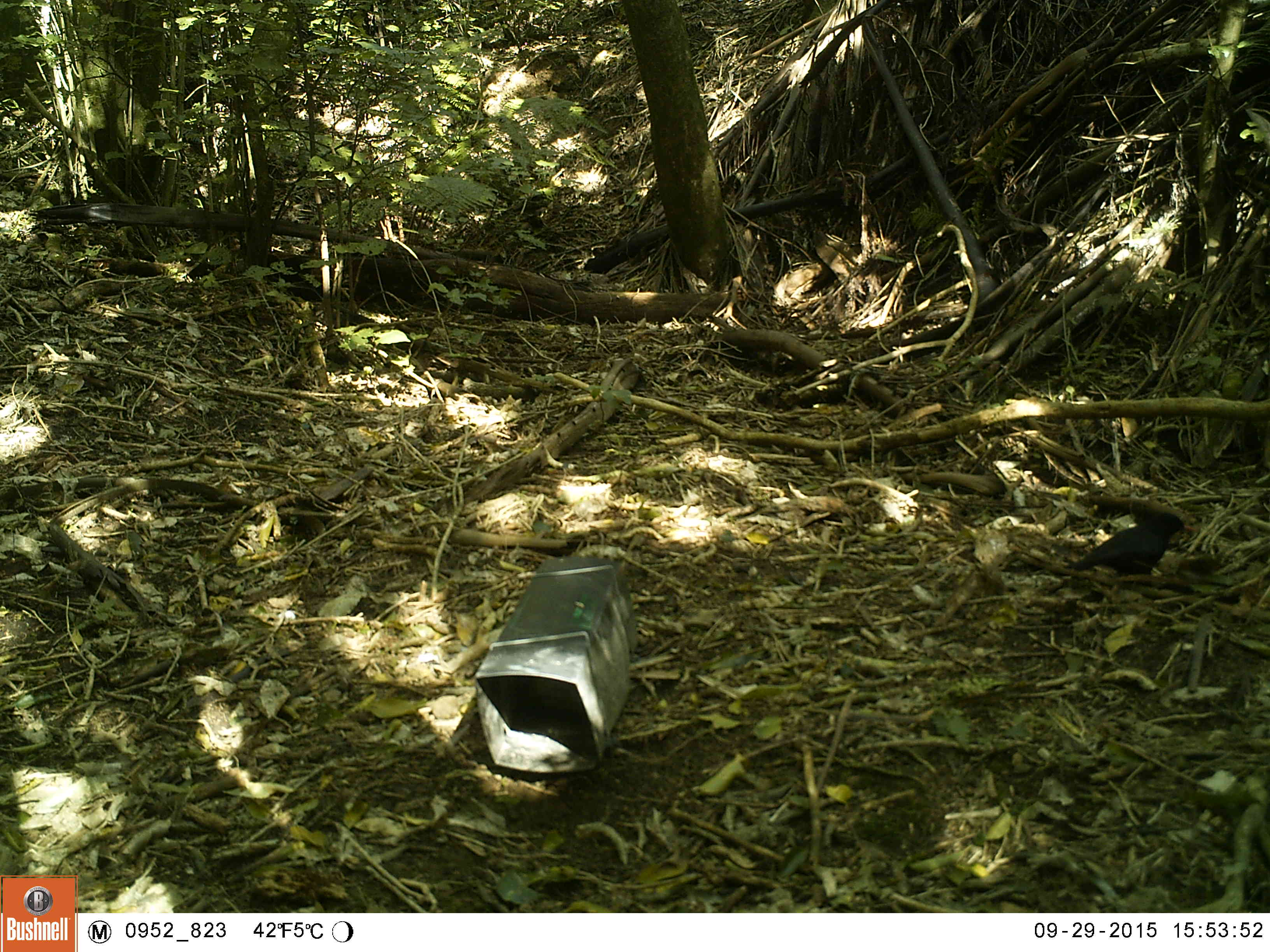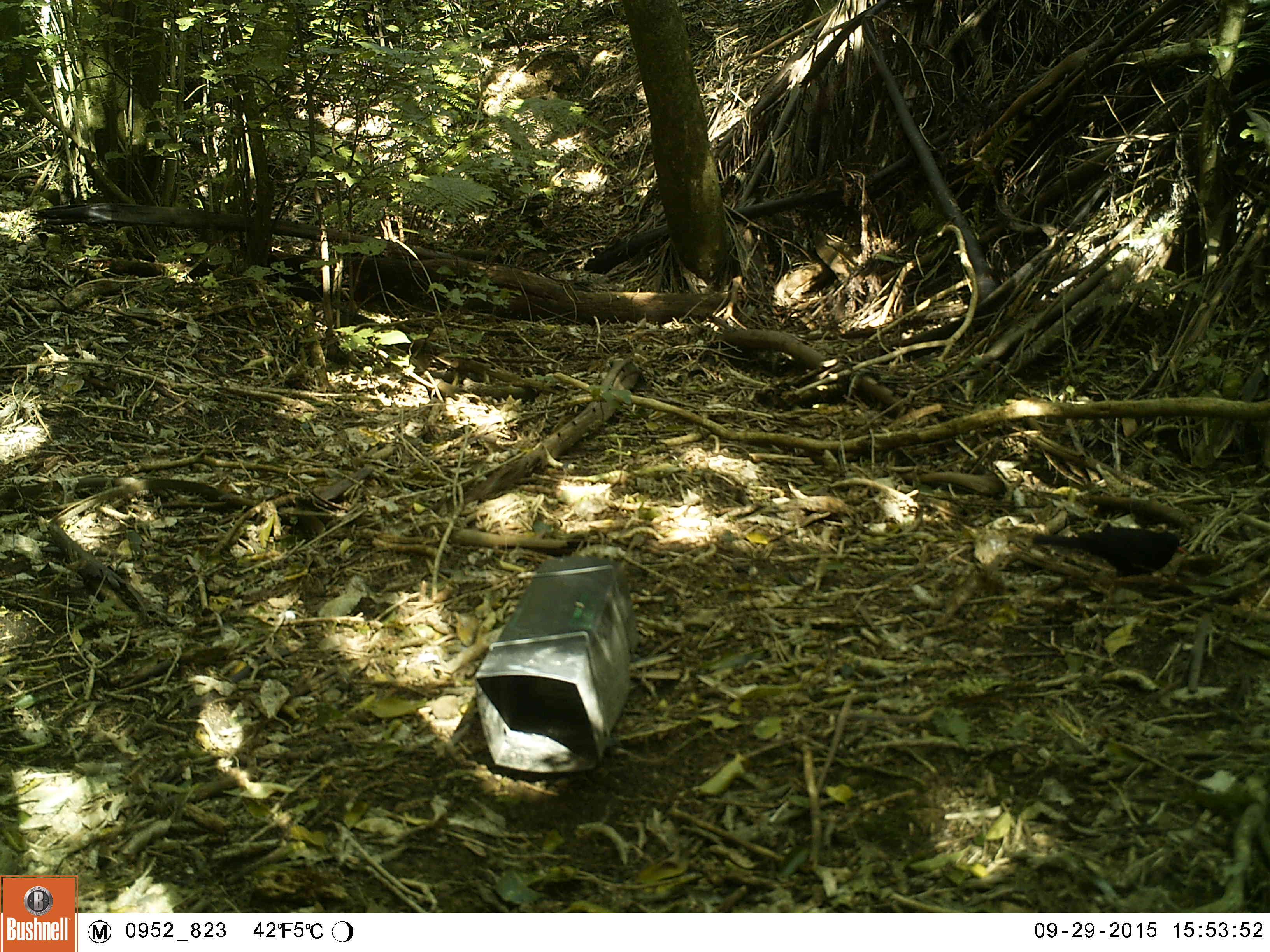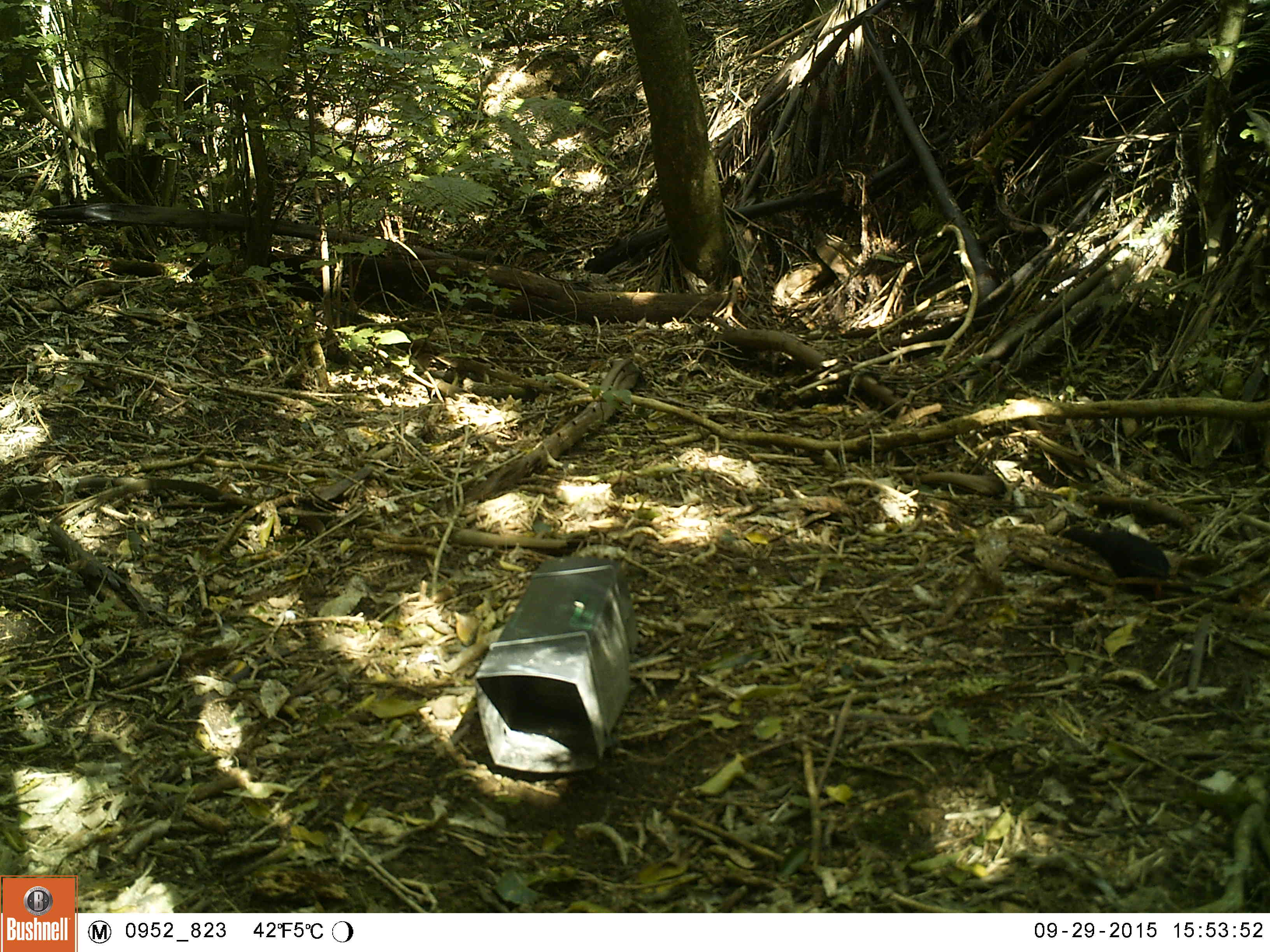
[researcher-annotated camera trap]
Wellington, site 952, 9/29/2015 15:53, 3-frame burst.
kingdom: Animalia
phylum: Chordata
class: Aves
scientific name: Aves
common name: bird